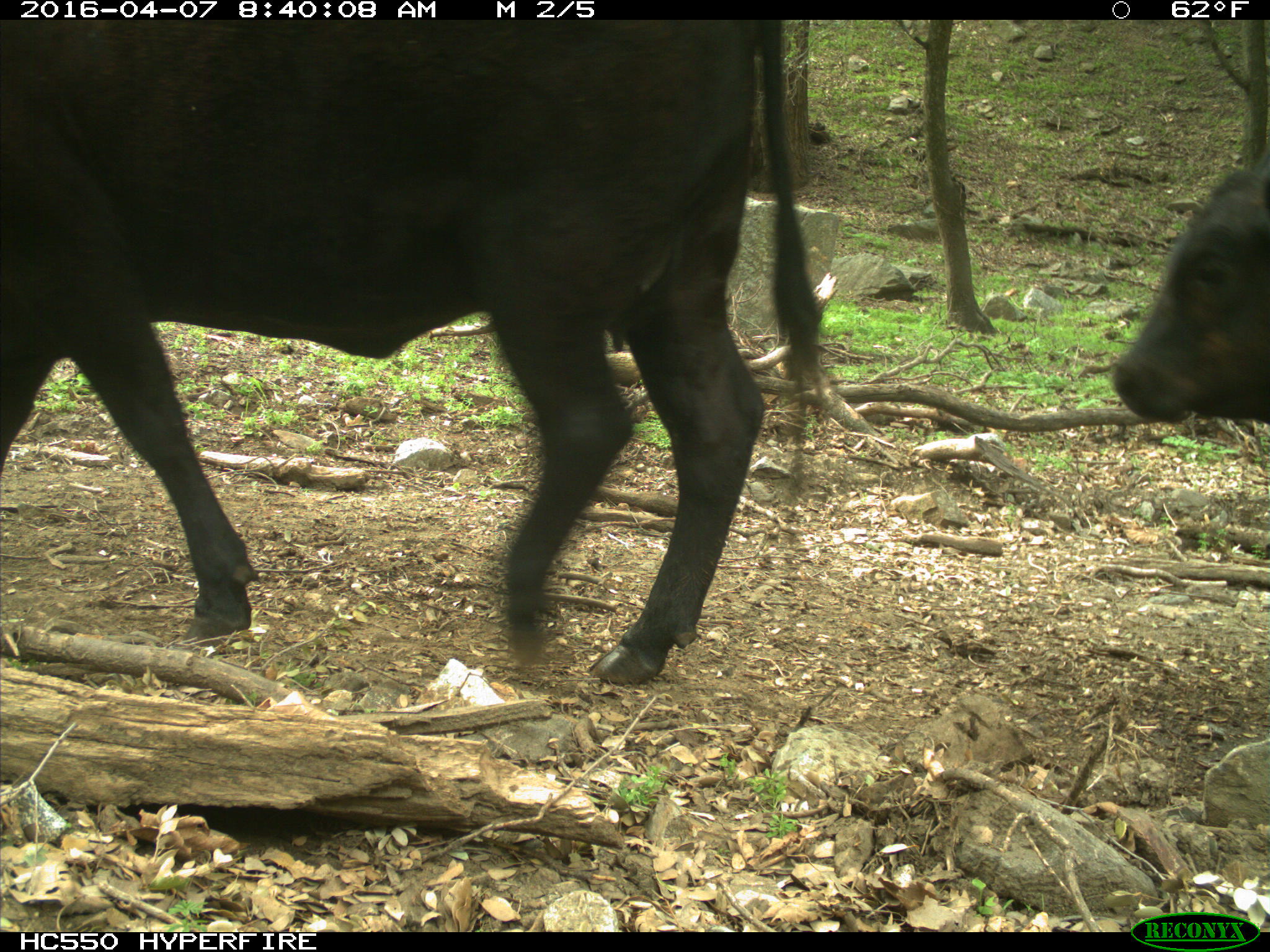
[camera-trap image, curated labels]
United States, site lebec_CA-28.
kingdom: Animalia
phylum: Chordata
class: Mammalia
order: Artiodactyla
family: Bovidae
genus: Bos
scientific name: Bos taurus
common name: domestic cow